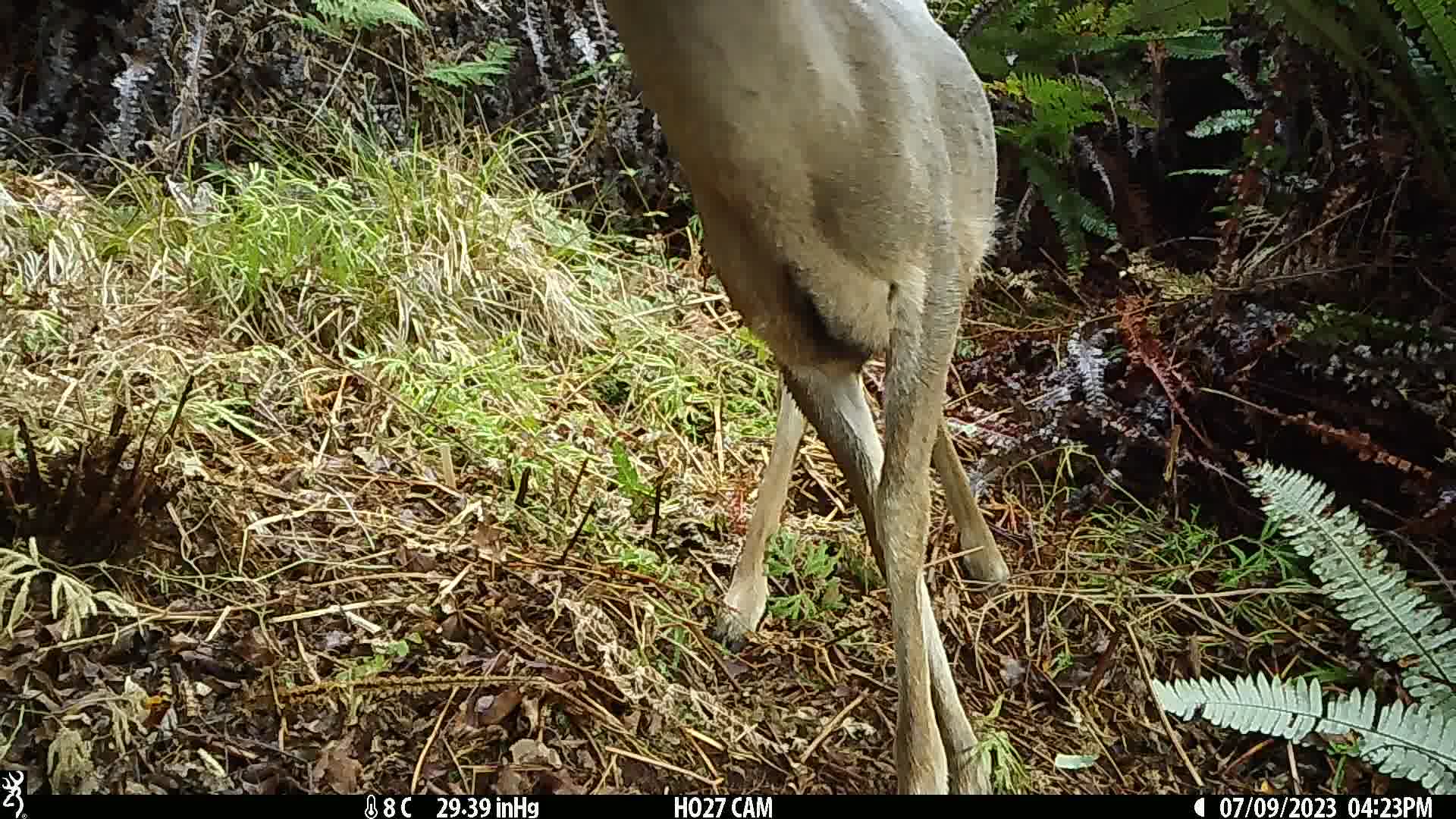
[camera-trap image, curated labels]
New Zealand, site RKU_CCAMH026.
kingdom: Animalia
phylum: Chordata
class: Mammalia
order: Artiodactyla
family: Cervidae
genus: Odocoileus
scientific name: Odocoileus virginianus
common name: white-tailed deer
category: white tailed deer